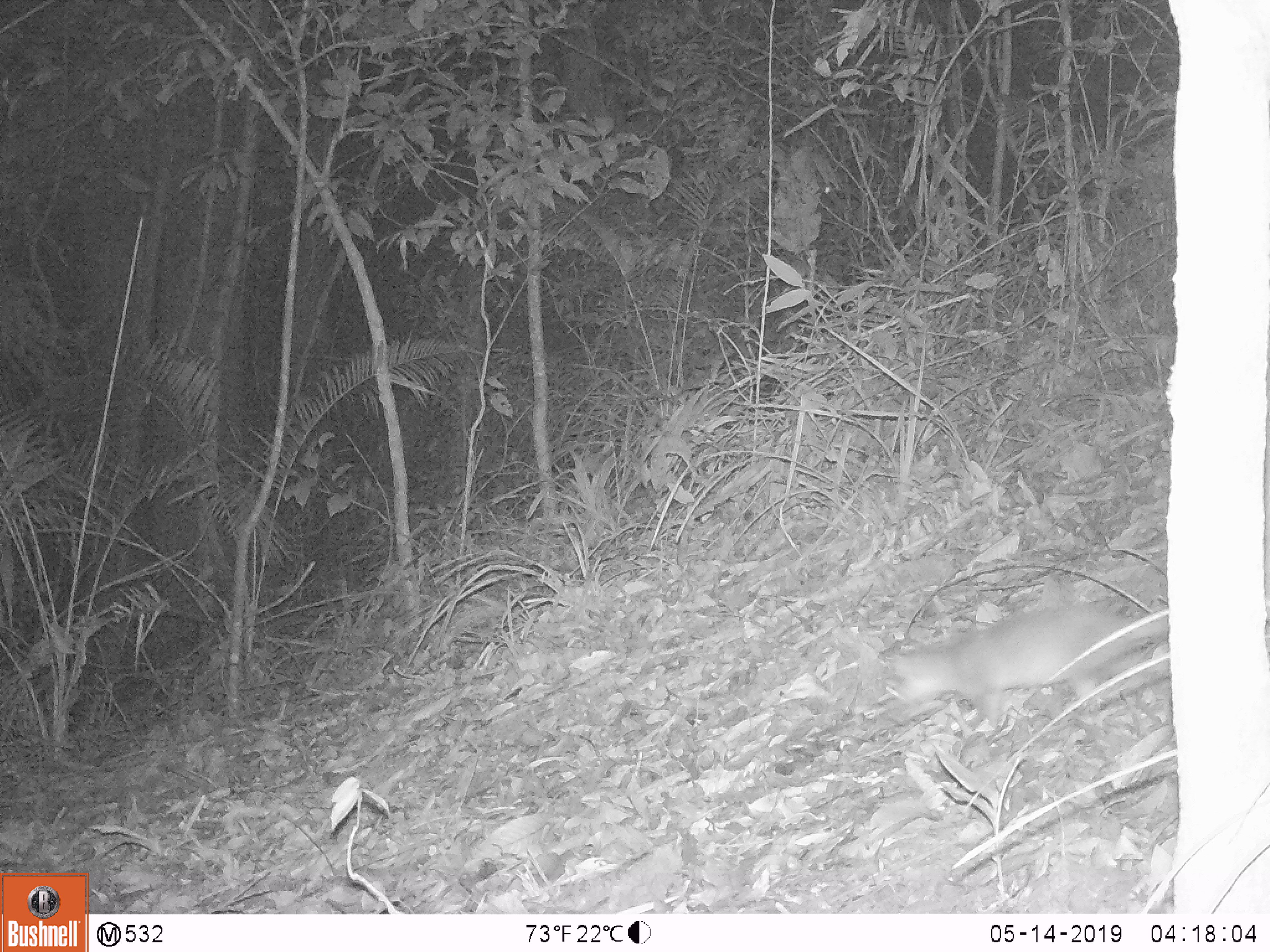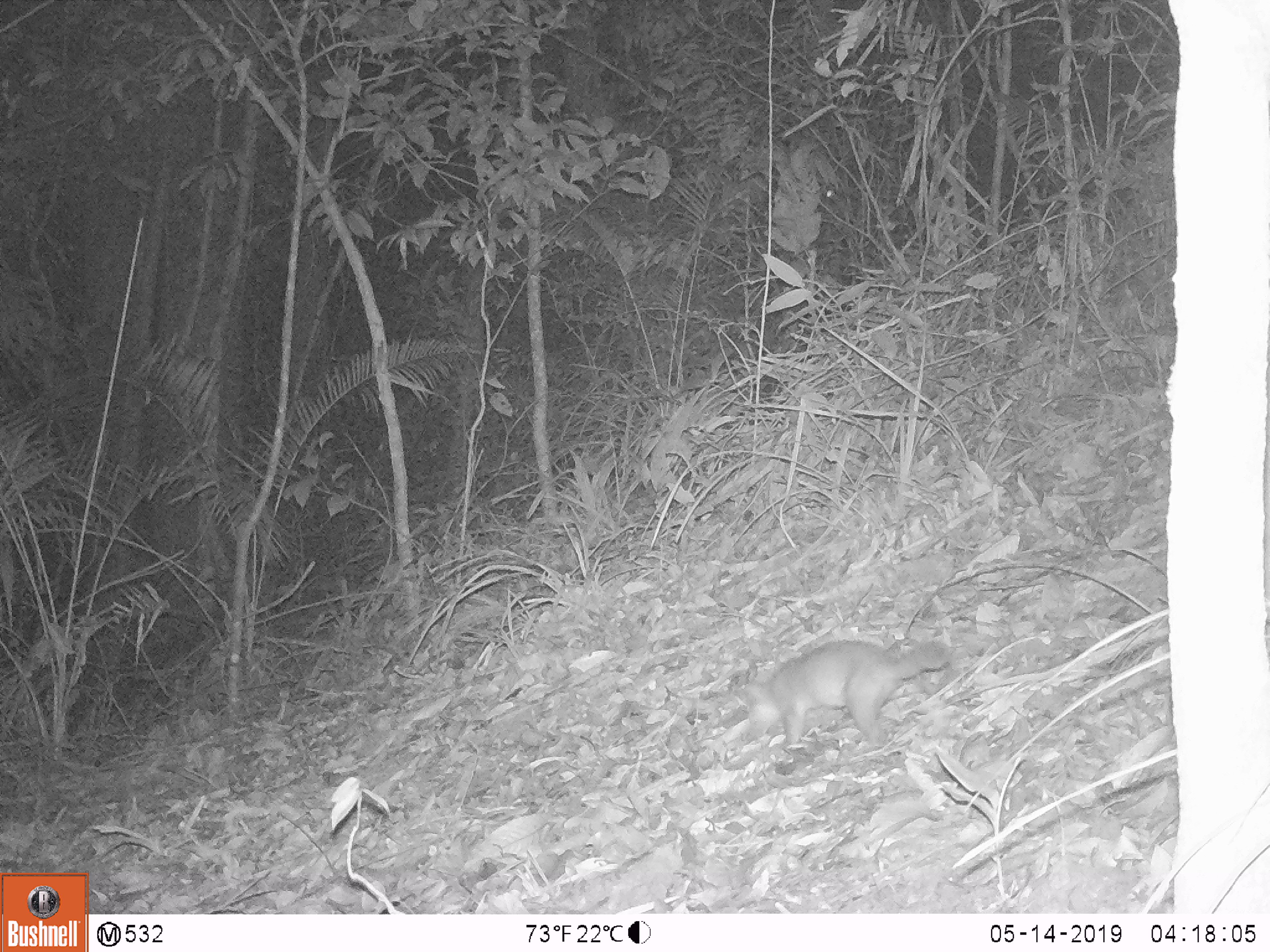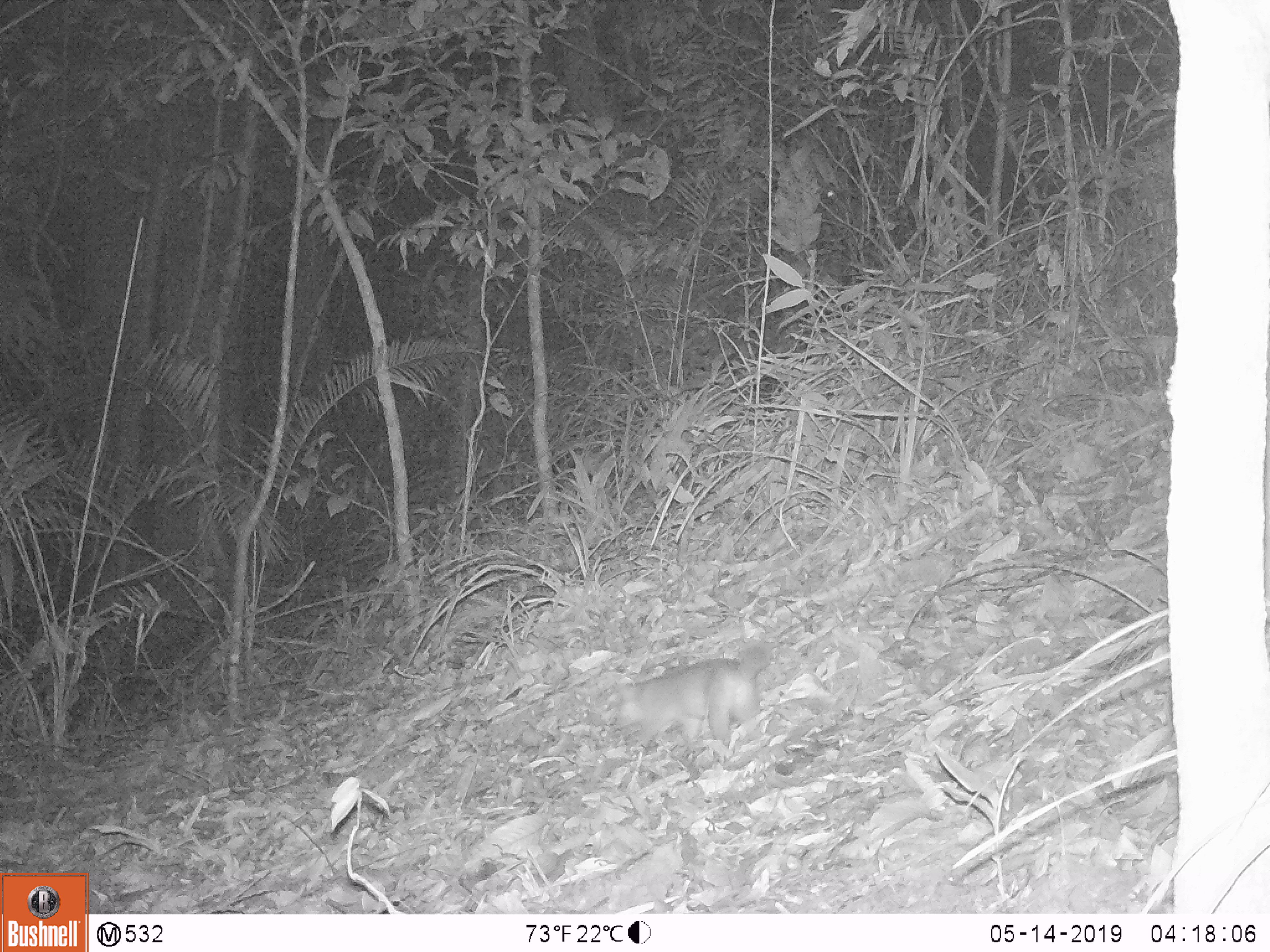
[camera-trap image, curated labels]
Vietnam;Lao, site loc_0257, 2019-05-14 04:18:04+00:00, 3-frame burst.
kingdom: Animalia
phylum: Chordata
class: Mammalia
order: Carnivora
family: Mustelidae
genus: Melogale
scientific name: Melogale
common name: ferret badger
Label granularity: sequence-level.